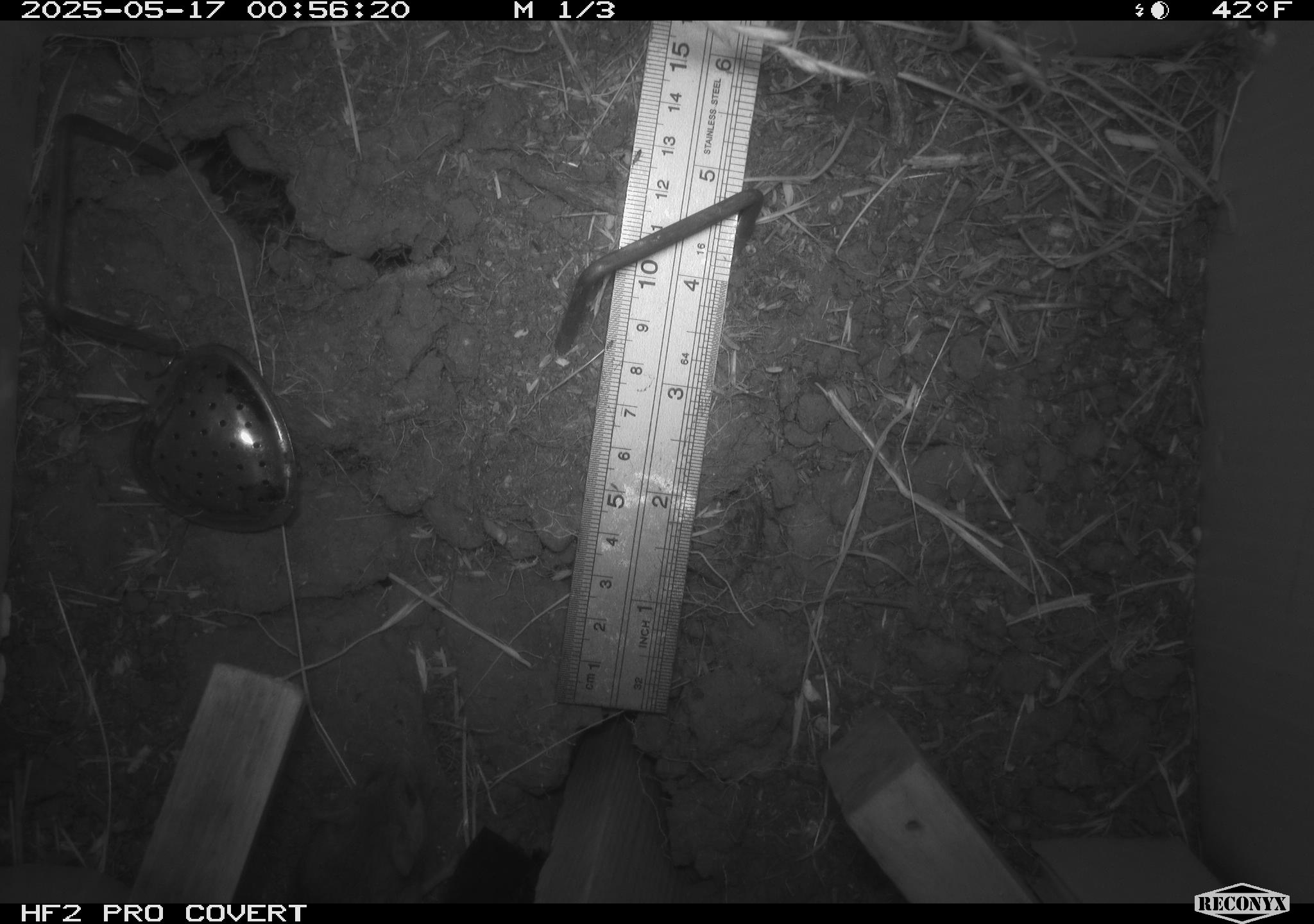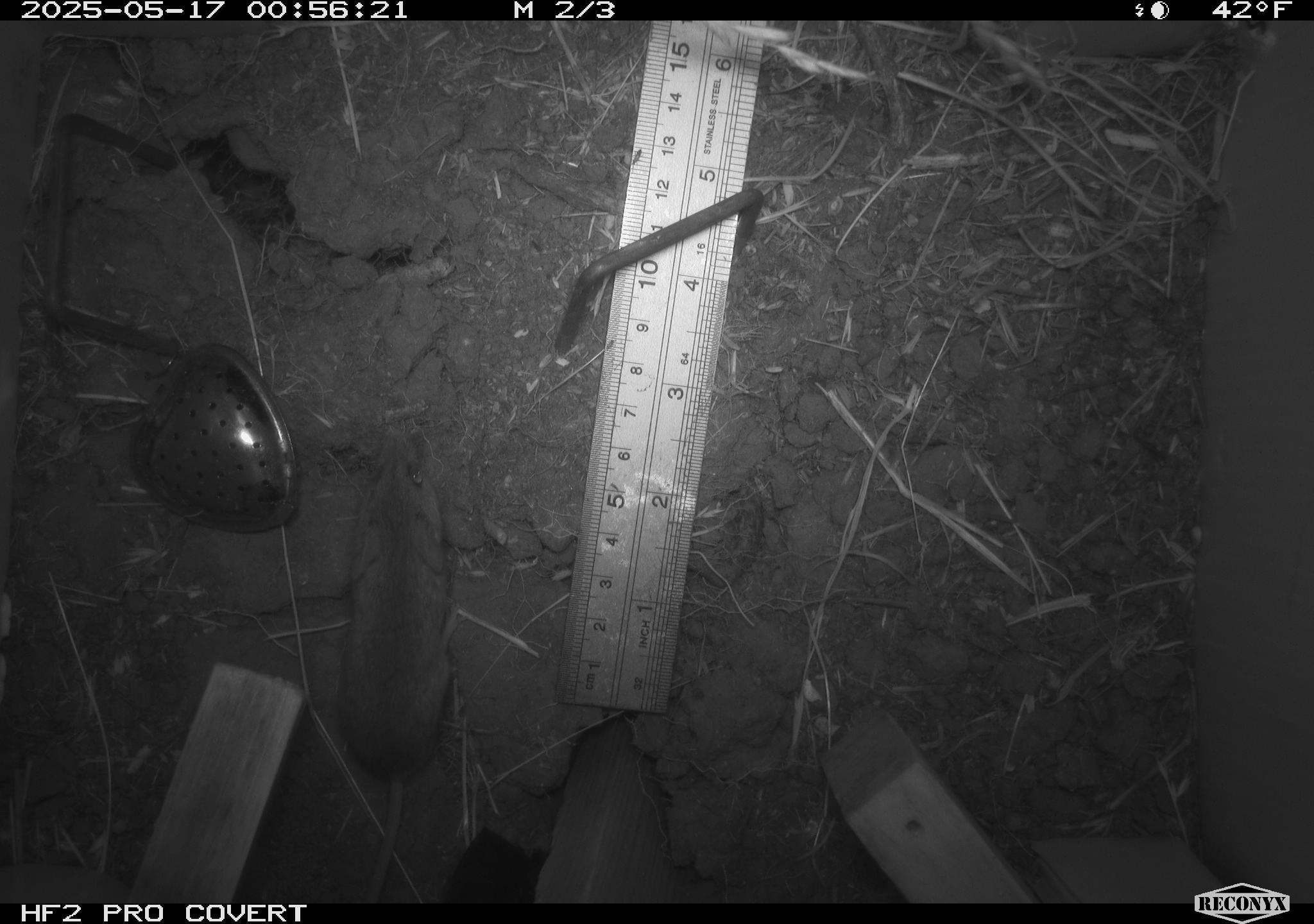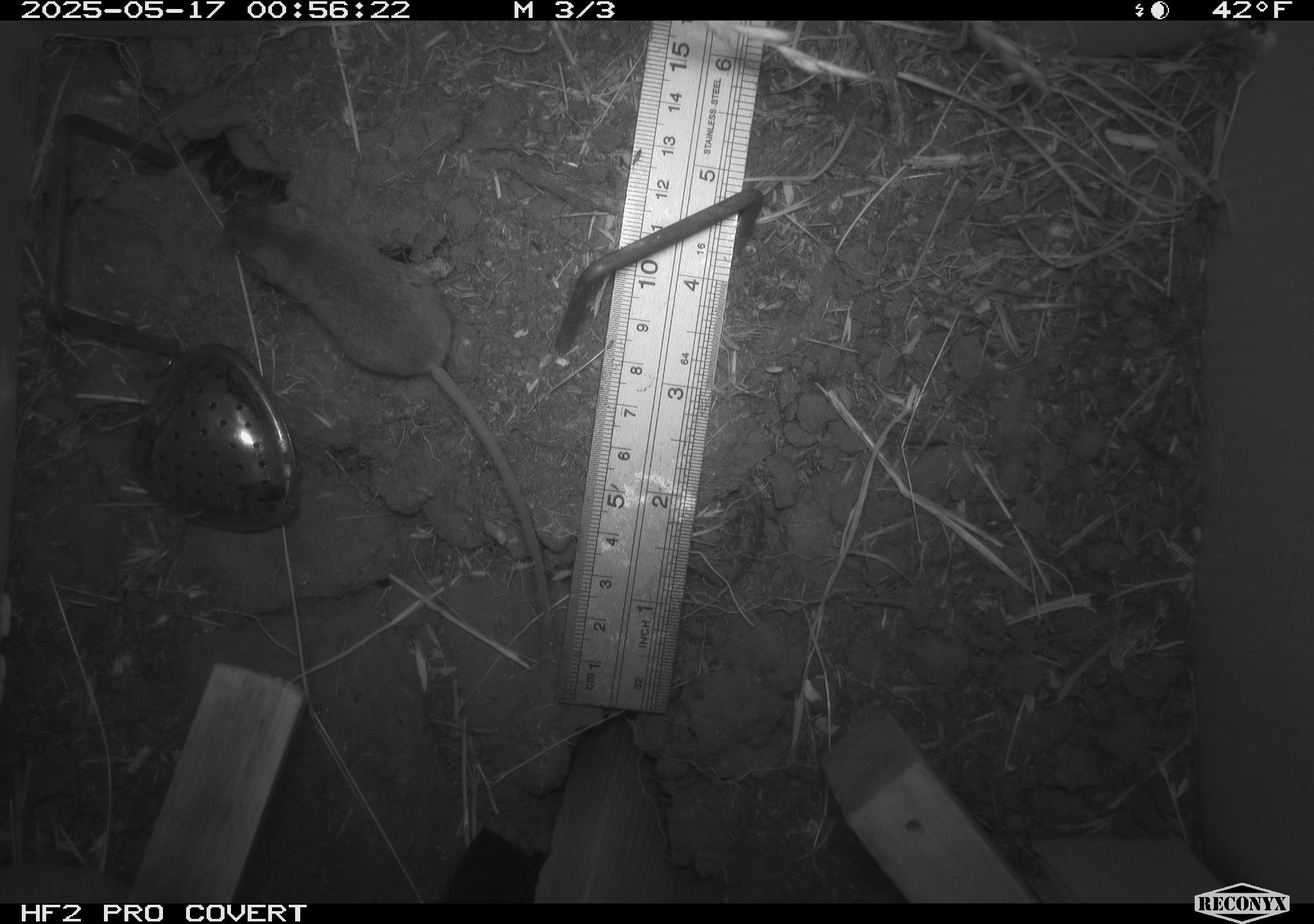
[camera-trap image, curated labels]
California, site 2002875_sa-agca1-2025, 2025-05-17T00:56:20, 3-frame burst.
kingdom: Animalia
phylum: Chordata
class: Mammalia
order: Rodentia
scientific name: Rodentia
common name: mouse species